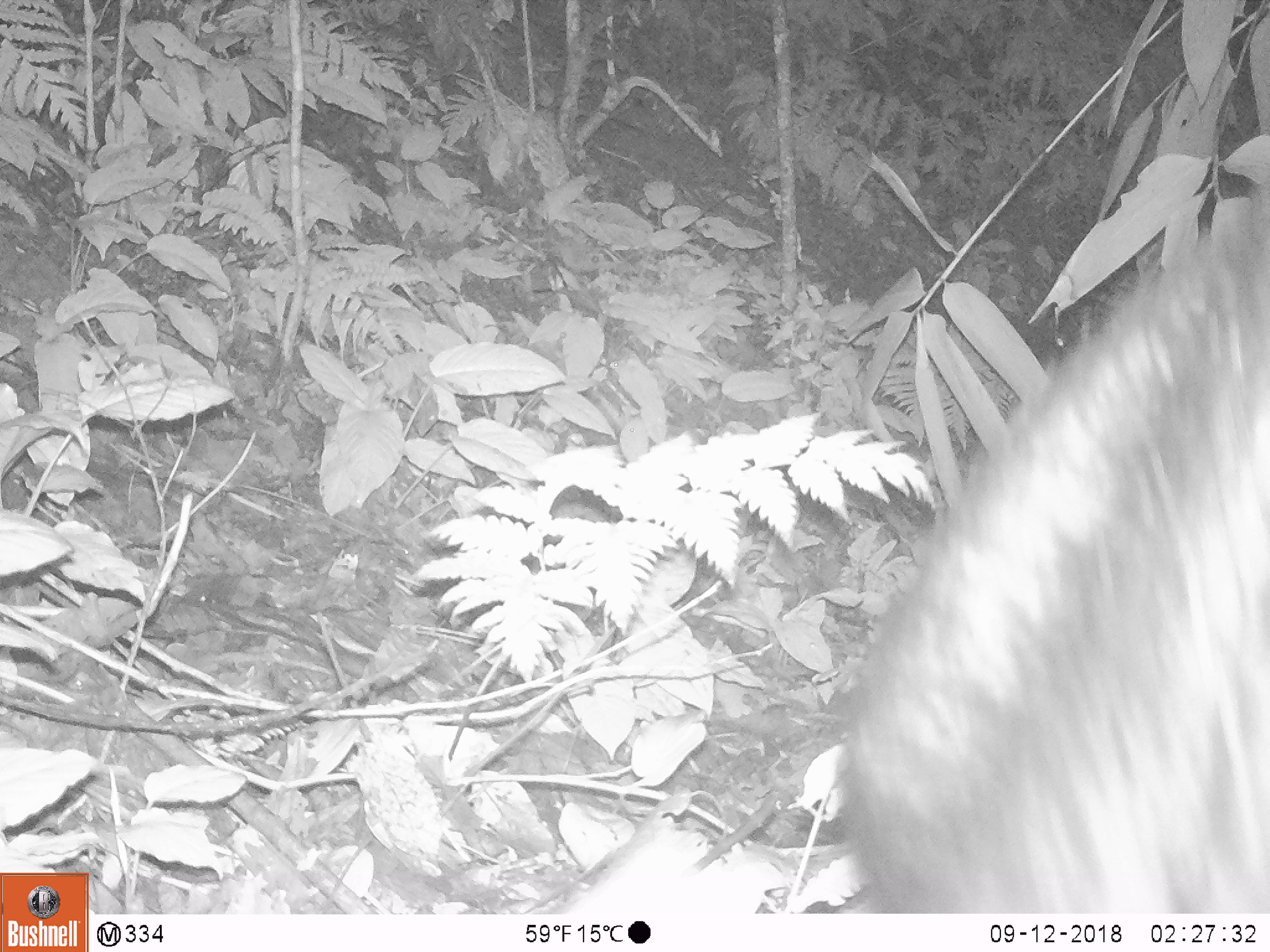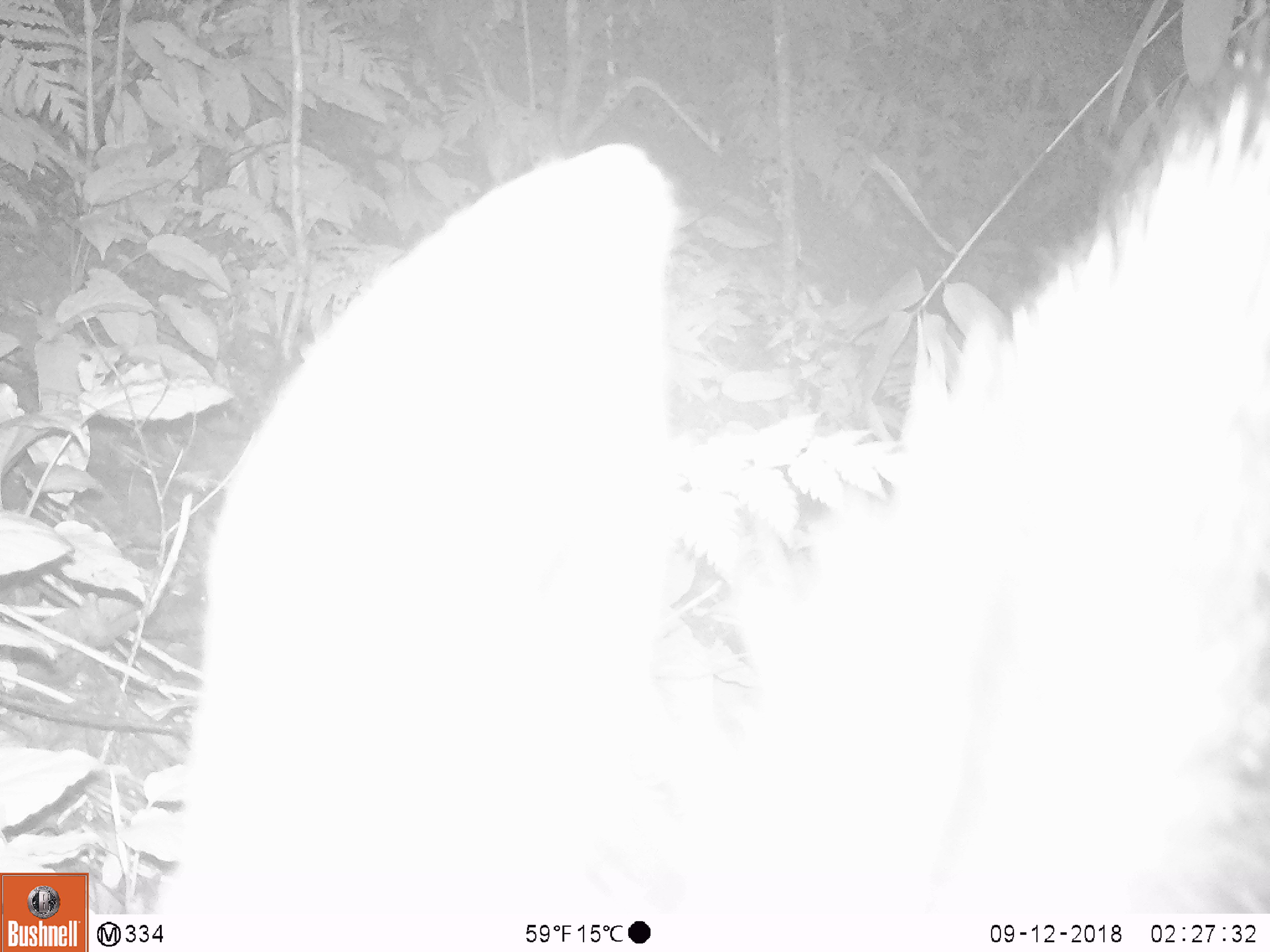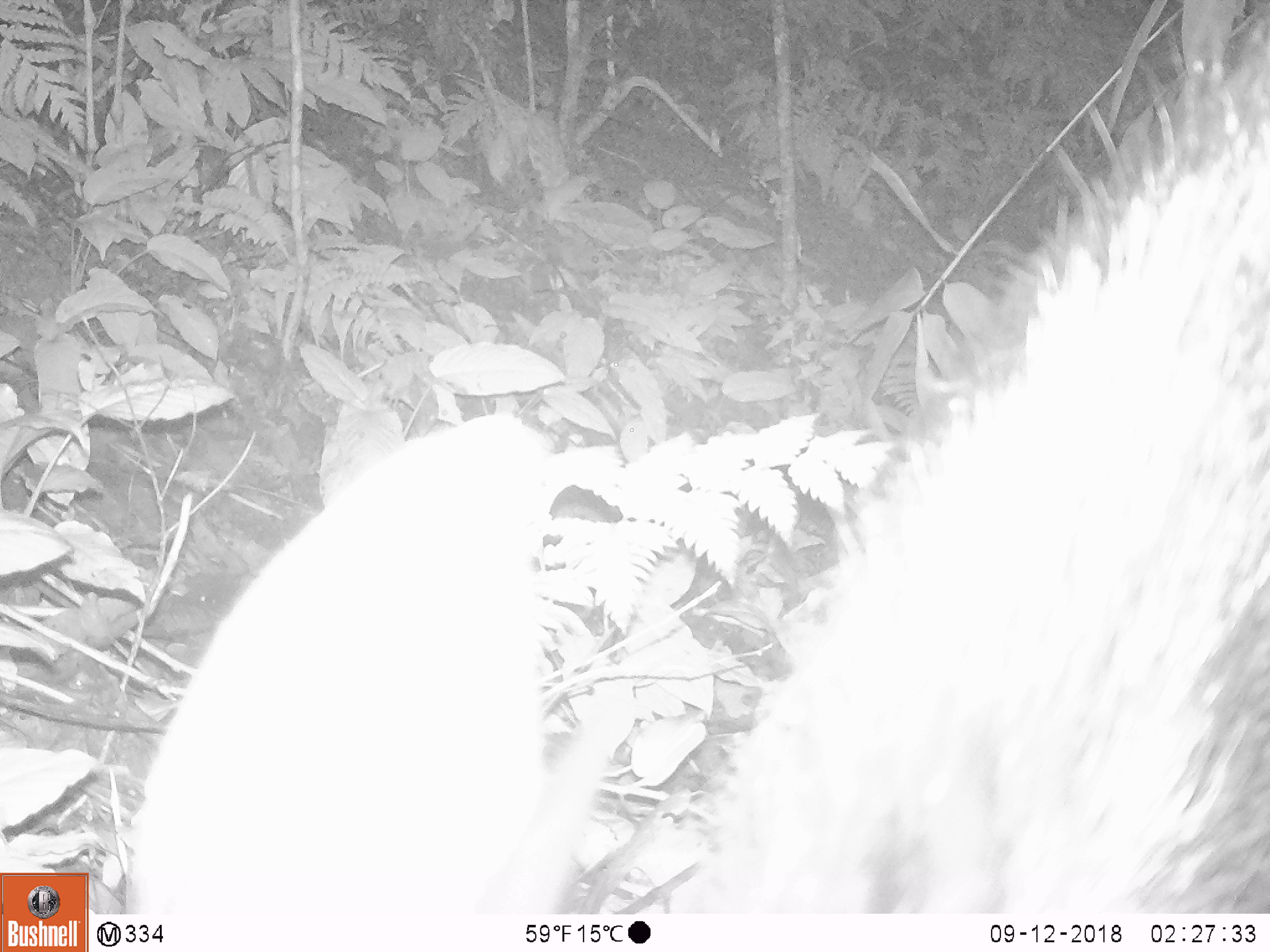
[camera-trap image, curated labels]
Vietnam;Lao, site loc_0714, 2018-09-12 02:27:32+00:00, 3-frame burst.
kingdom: Animalia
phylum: Chordata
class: Mammalia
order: Artiodactyla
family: Bovidae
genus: Capricornis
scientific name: Capricornis sumatraensis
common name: chinese serow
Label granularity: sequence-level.